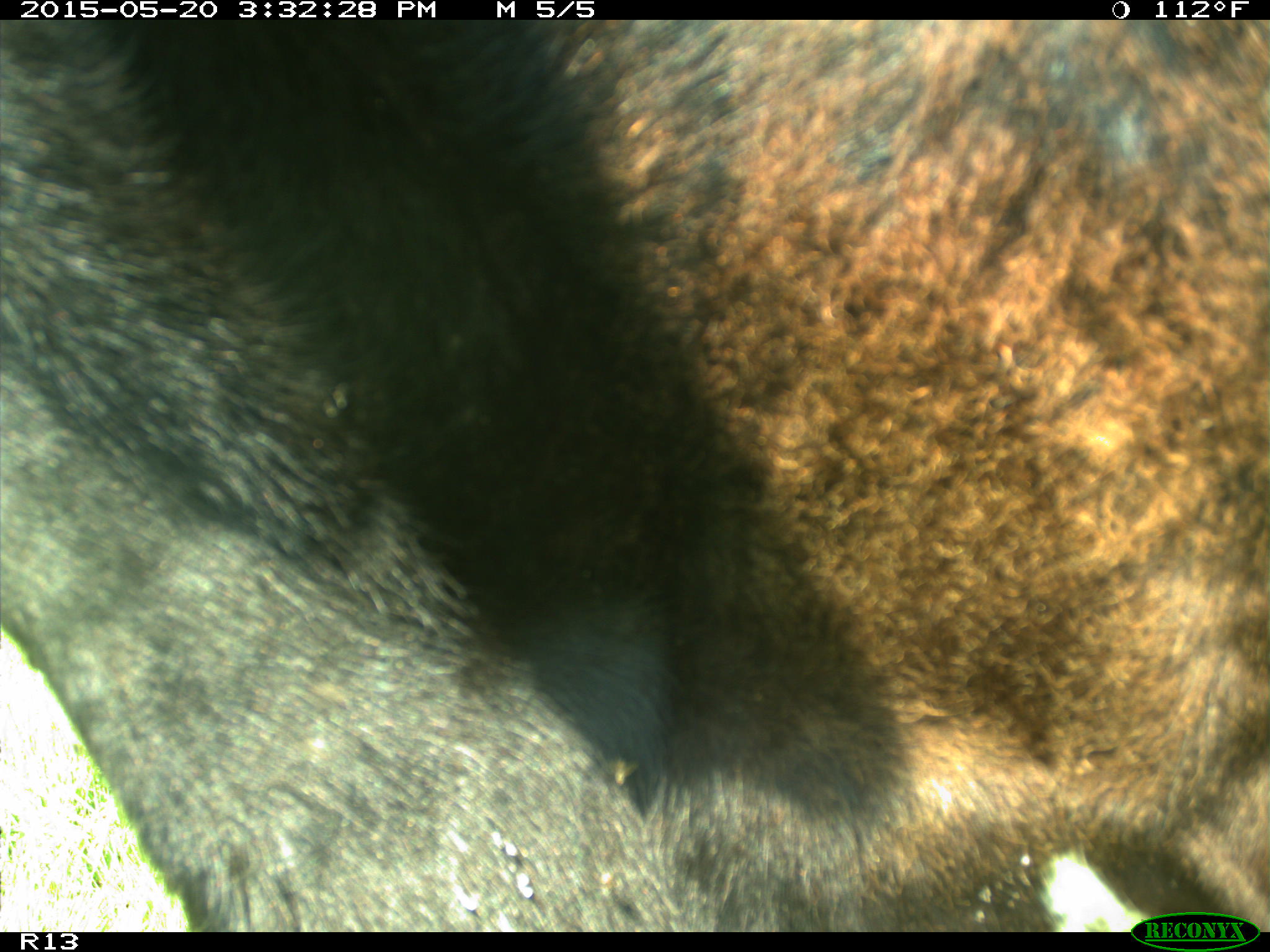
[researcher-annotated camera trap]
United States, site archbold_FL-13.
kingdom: Animalia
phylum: Chordata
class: Mammalia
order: Artiodactyla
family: Bovidae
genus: Bos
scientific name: Bos taurus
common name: domestic cow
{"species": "Bos taurus (domestic cow)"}